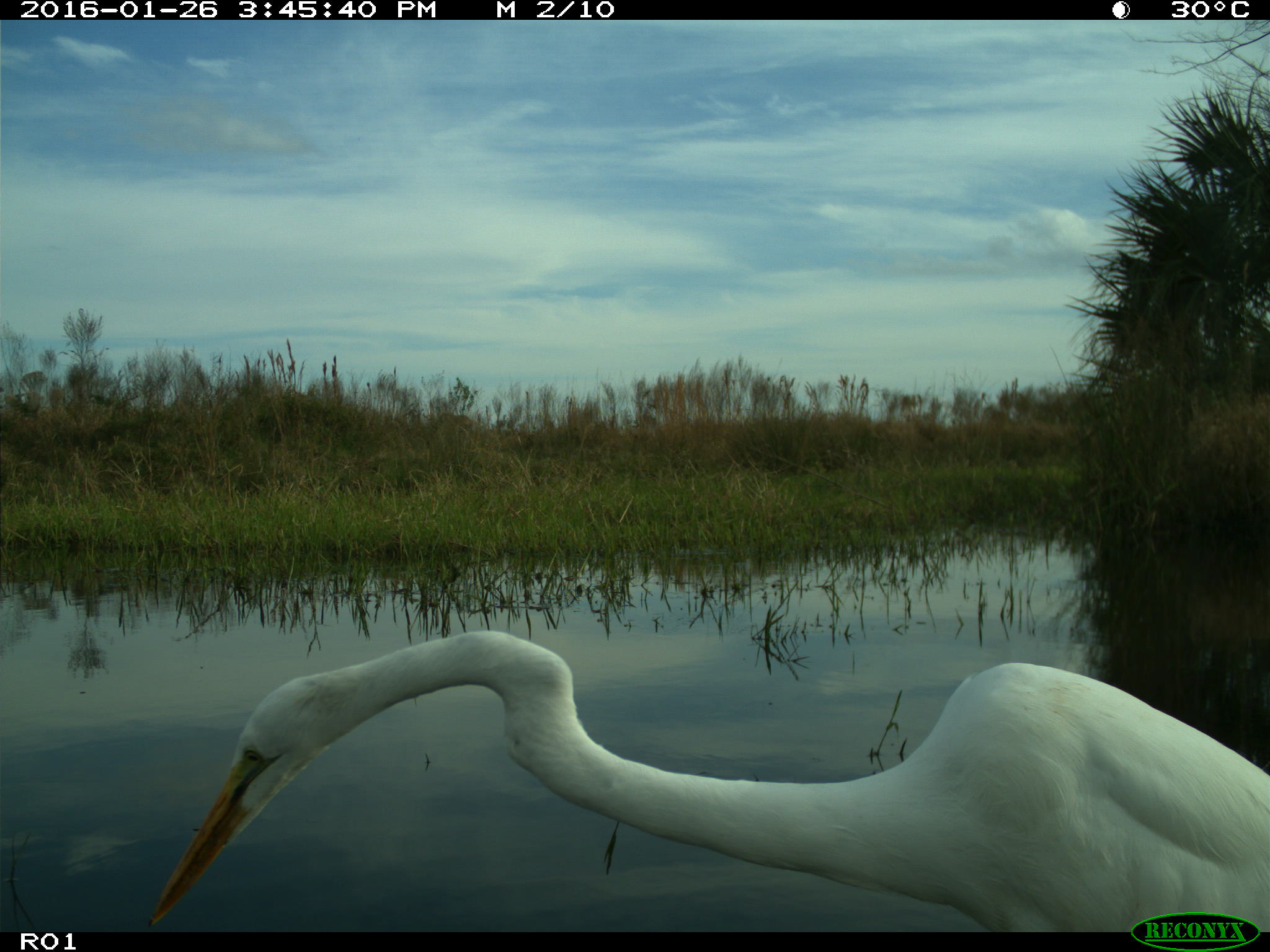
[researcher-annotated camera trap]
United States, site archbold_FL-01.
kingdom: Animalia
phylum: Chordata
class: Aves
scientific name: Aves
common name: birds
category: unidentified bird